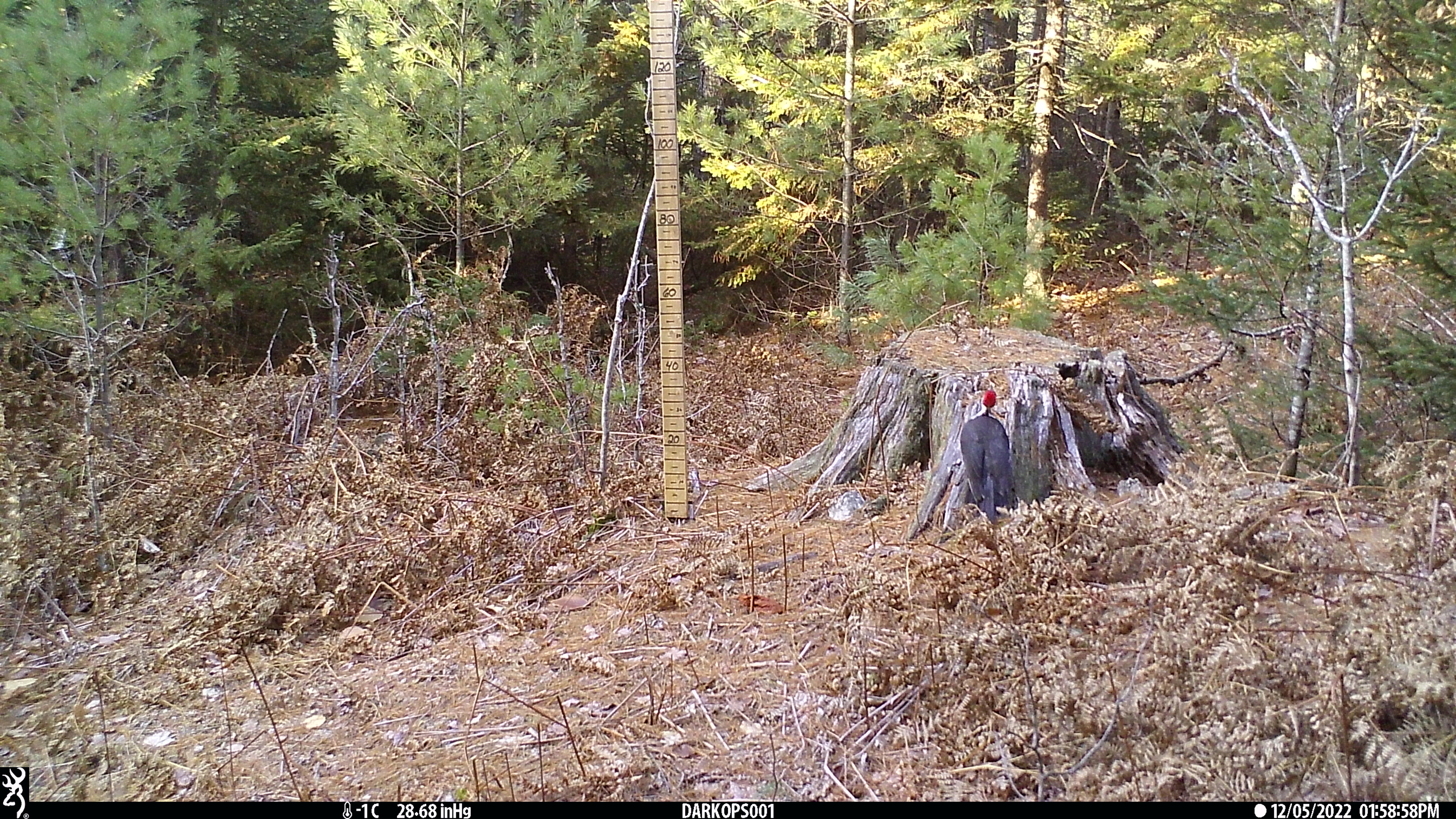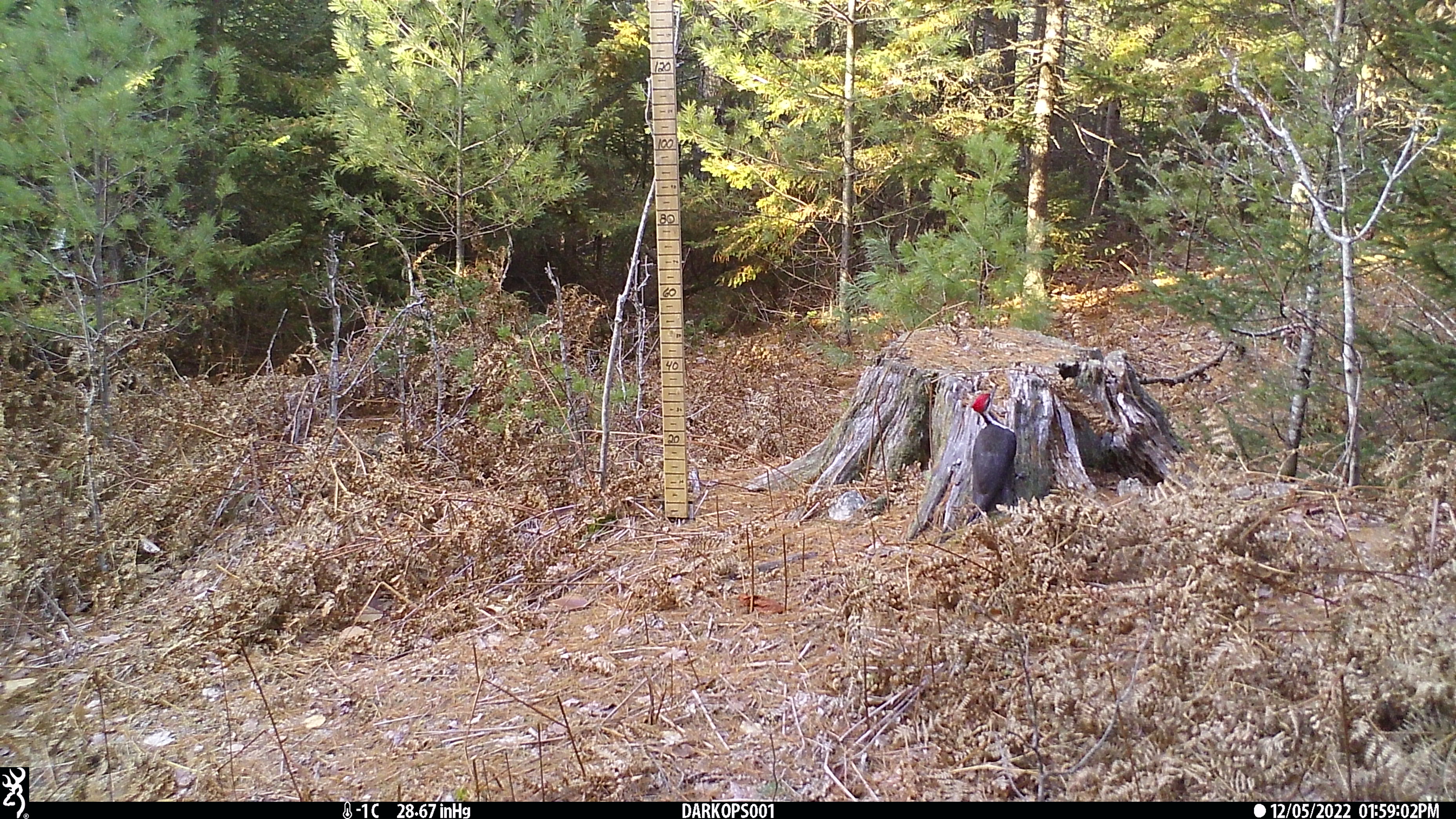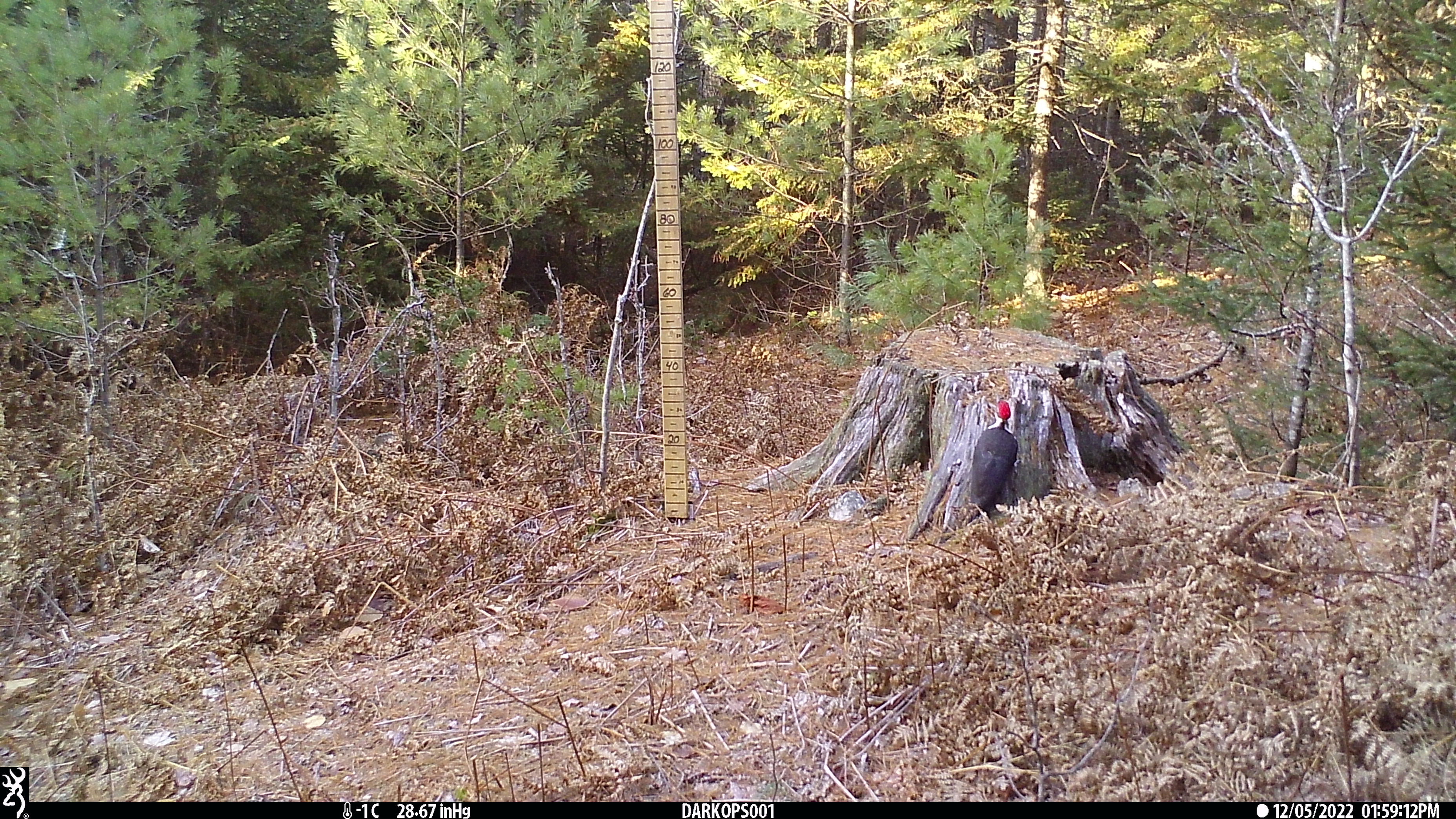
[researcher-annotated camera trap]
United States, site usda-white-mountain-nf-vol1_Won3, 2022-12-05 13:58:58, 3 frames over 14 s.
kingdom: Animalia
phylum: Chordata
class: Aves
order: Piciformes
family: Picidae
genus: Dryocopus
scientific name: Dryocopus pileatus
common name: pileated woodpecker